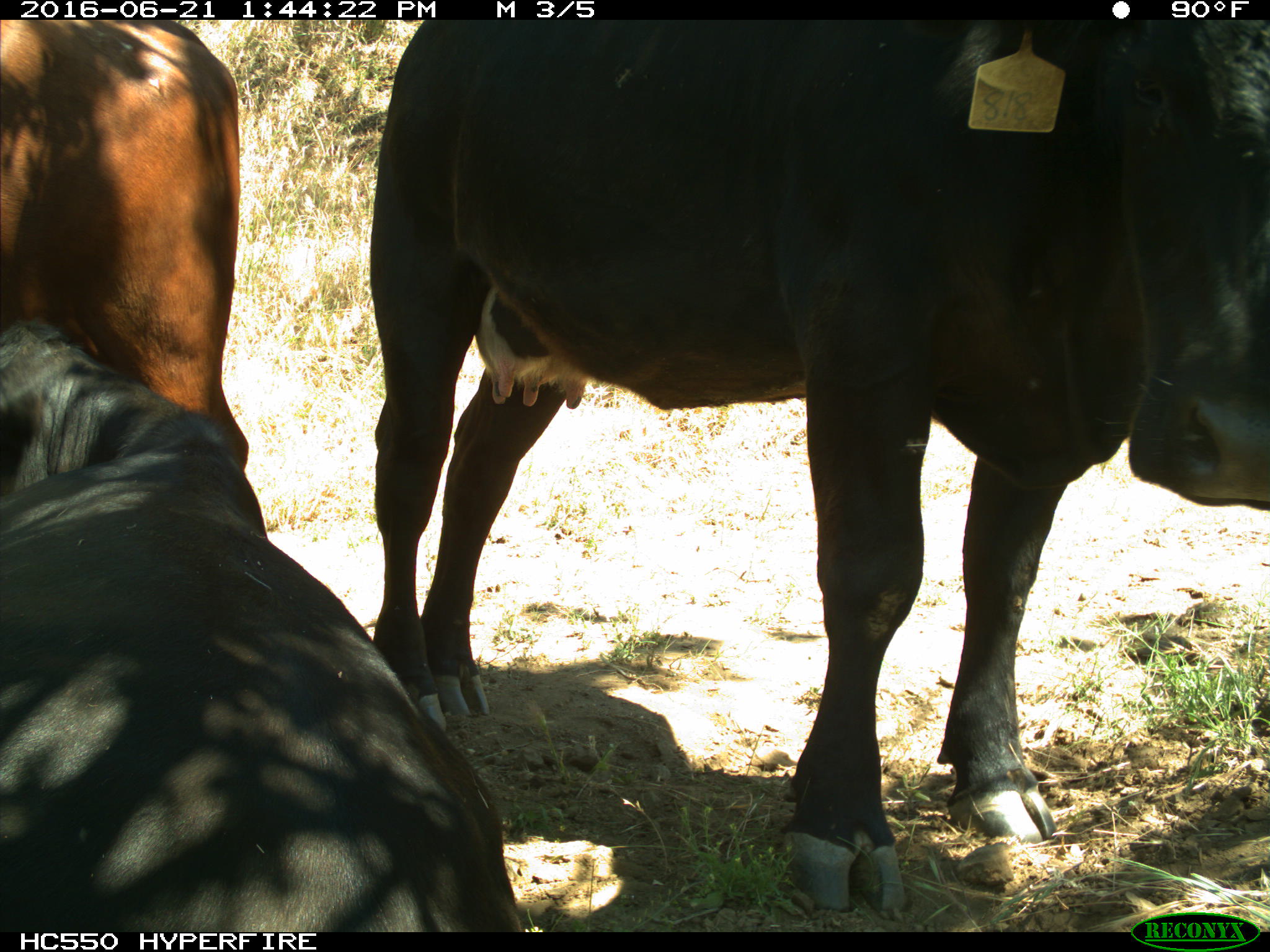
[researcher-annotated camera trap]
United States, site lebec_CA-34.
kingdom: Animalia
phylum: Chordata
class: Mammalia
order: Artiodactyla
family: Bovidae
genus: Bos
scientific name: Bos taurus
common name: domestic cow